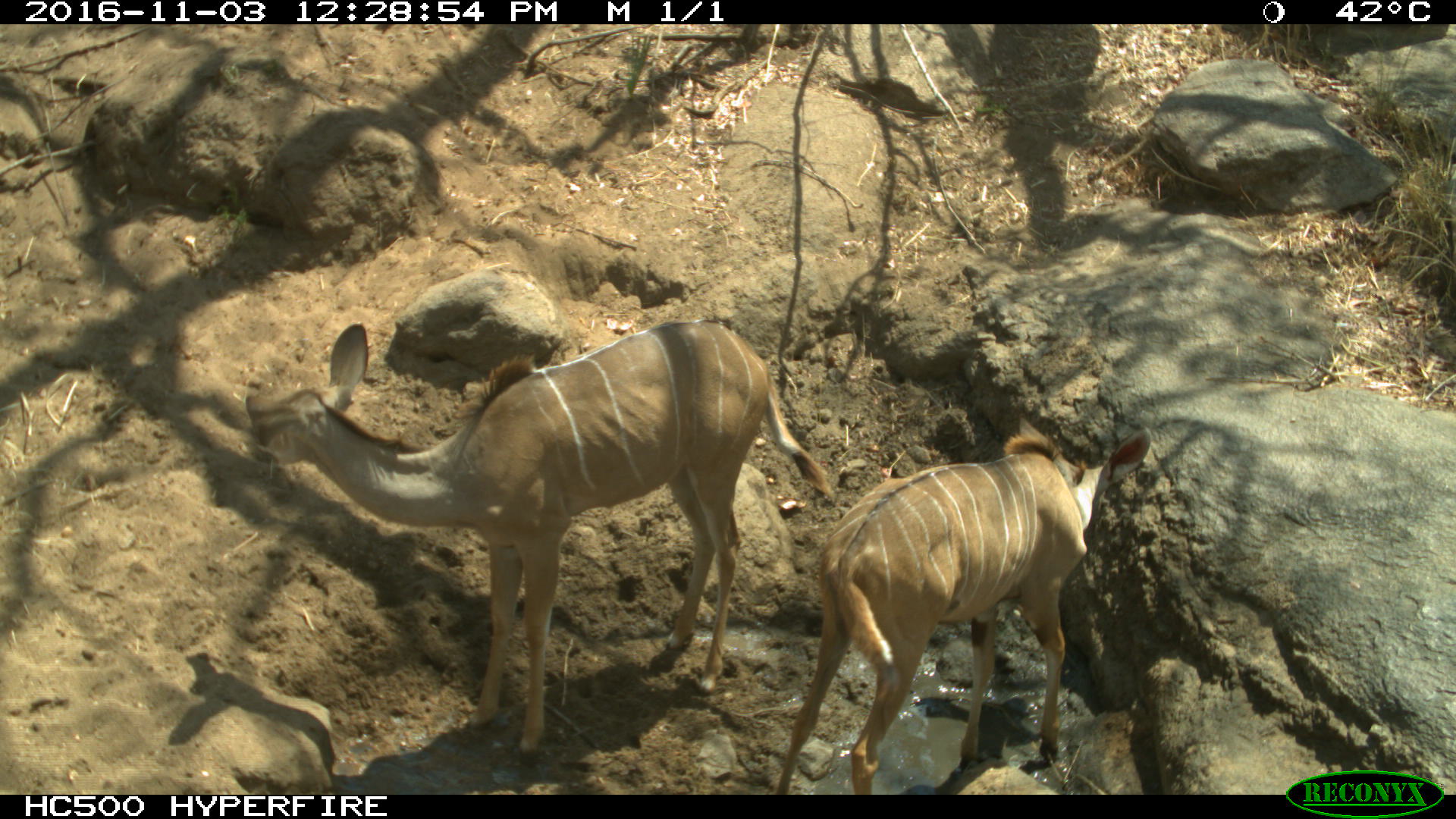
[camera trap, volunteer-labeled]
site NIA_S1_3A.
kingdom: Animalia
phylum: Chordata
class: Mammalia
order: Artiodactyla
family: Bovidae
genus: Tragelaphus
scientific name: Tragelaphus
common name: kudu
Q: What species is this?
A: Kudu (Tragelaphus).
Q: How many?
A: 2.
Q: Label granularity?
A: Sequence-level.